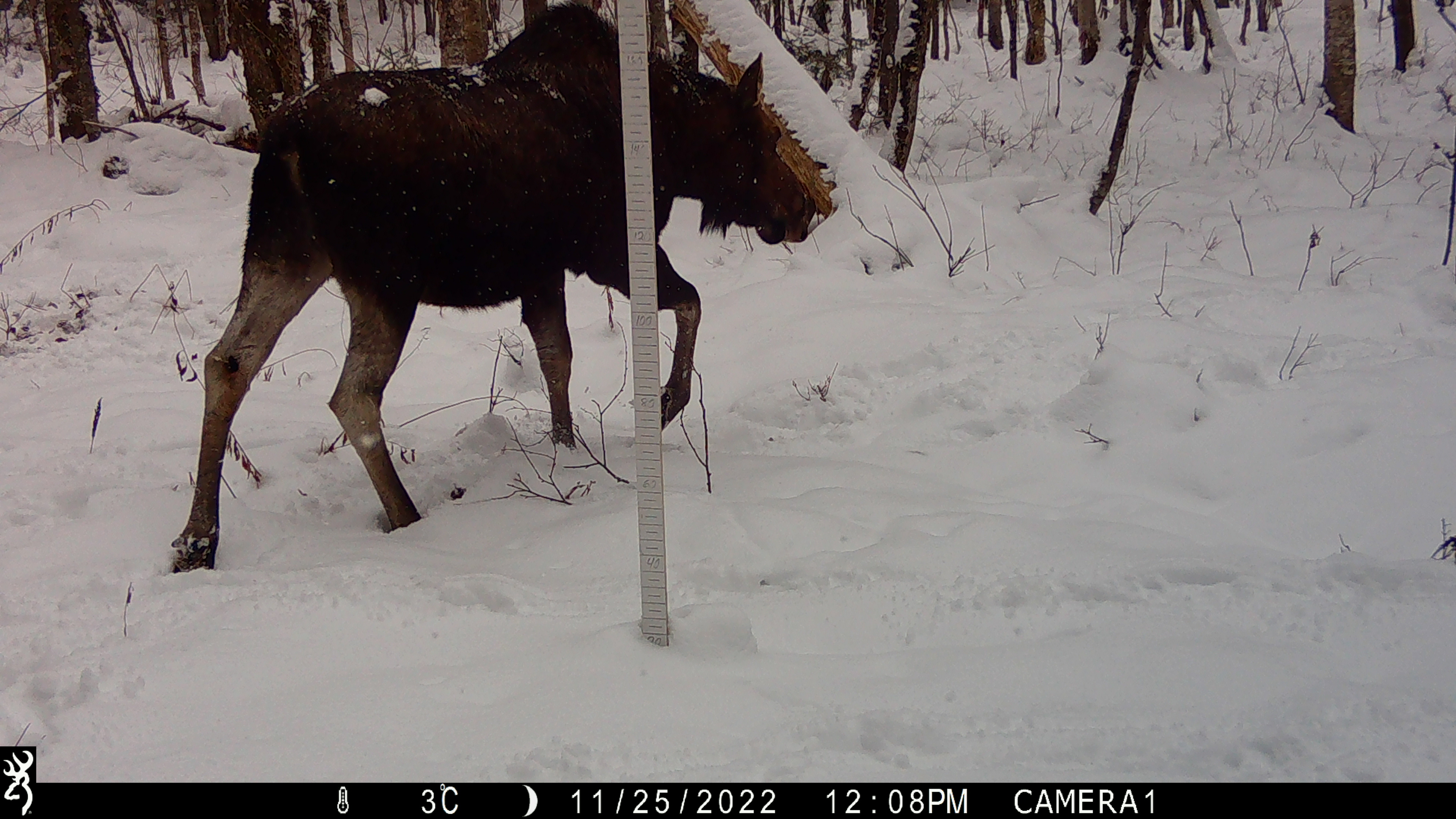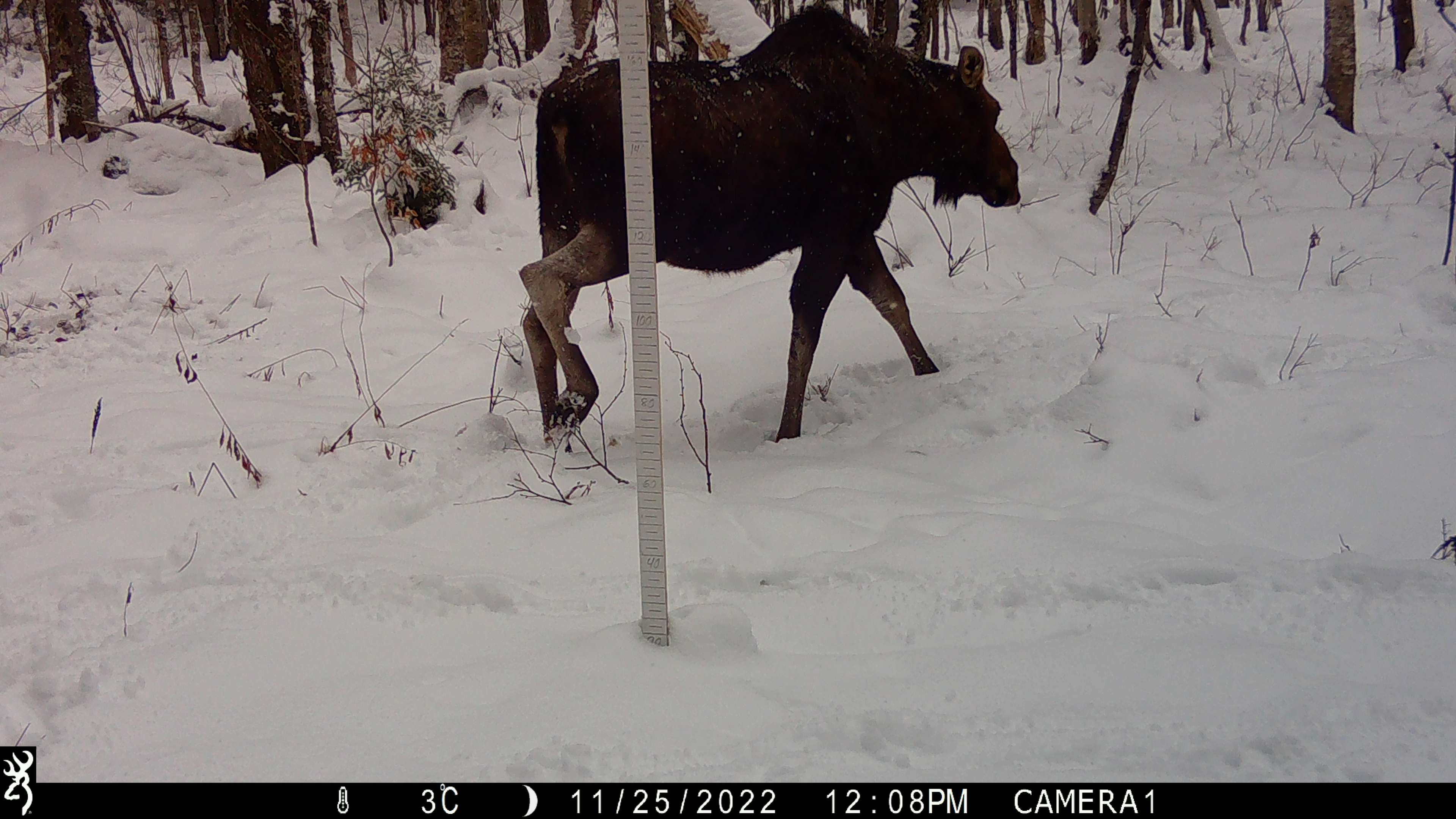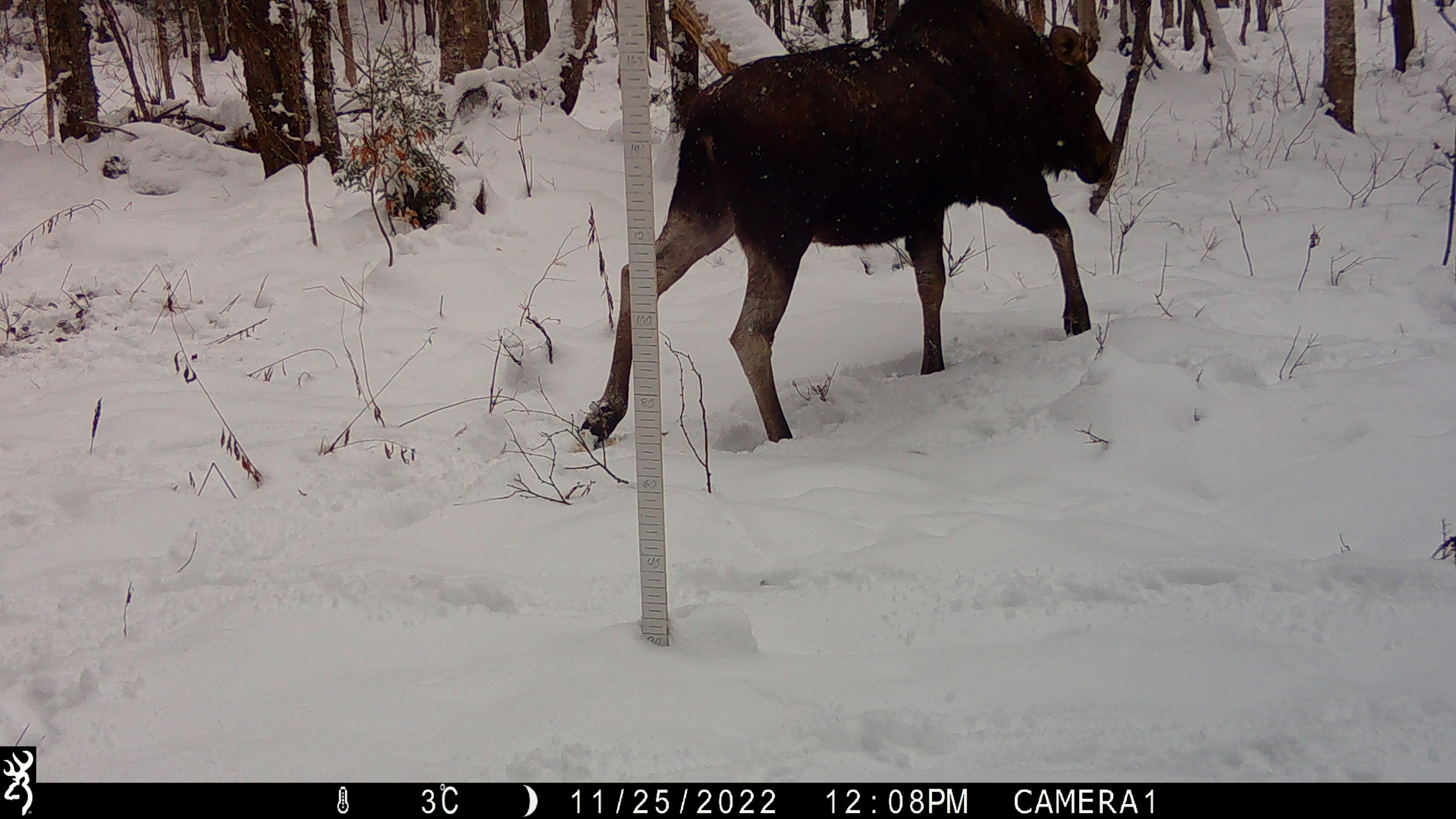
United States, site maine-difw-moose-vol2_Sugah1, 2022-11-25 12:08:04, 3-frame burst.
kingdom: Animalia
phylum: Chordata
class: Mammalia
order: Artiodactyla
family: Cervidae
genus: Alces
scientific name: Alces alces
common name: moose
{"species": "moose (Alces alces)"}